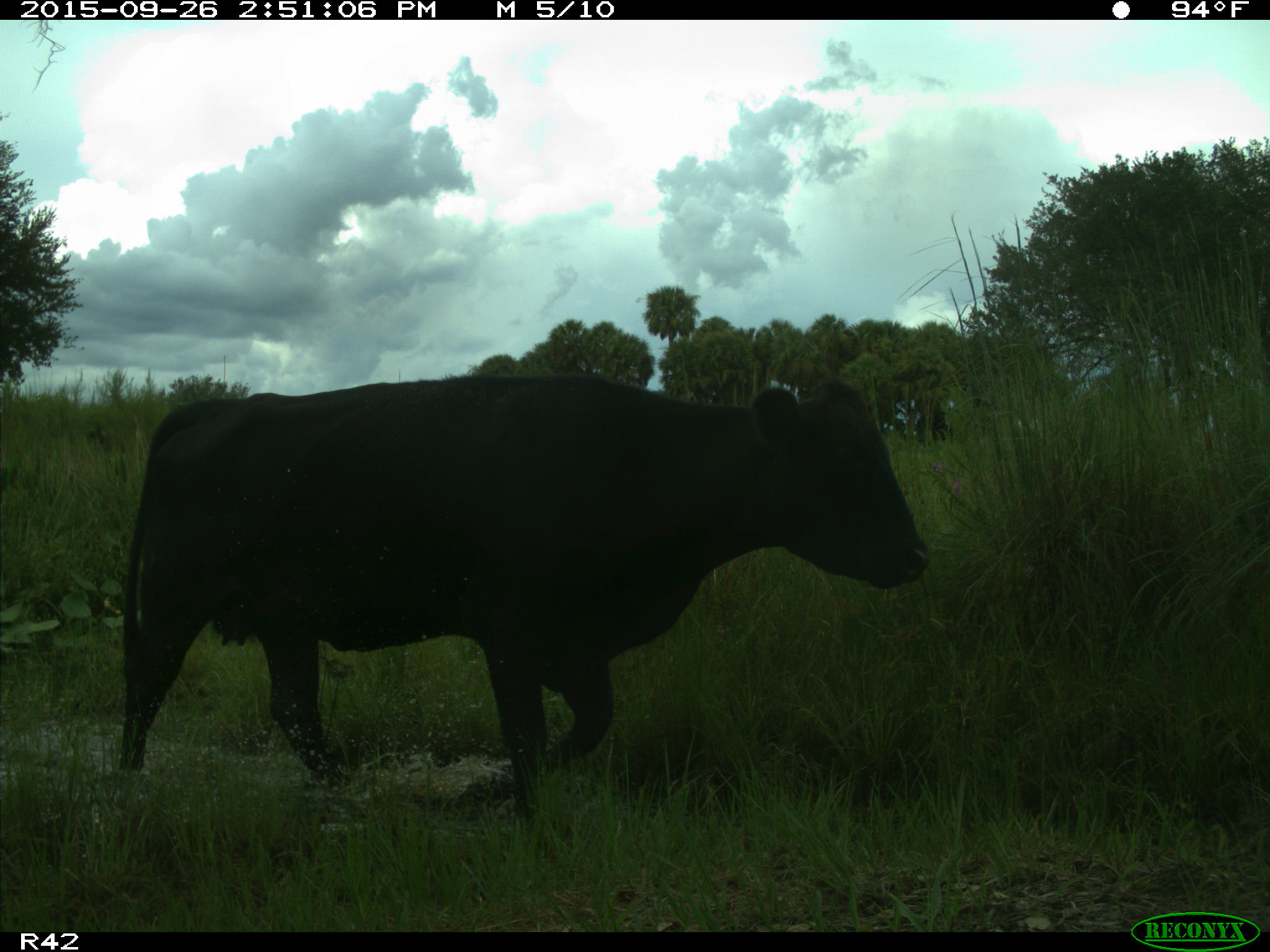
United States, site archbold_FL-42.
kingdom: Animalia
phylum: Chordata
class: Mammalia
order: Artiodactyla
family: Bovidae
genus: Bos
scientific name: Bos taurus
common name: domestic cow